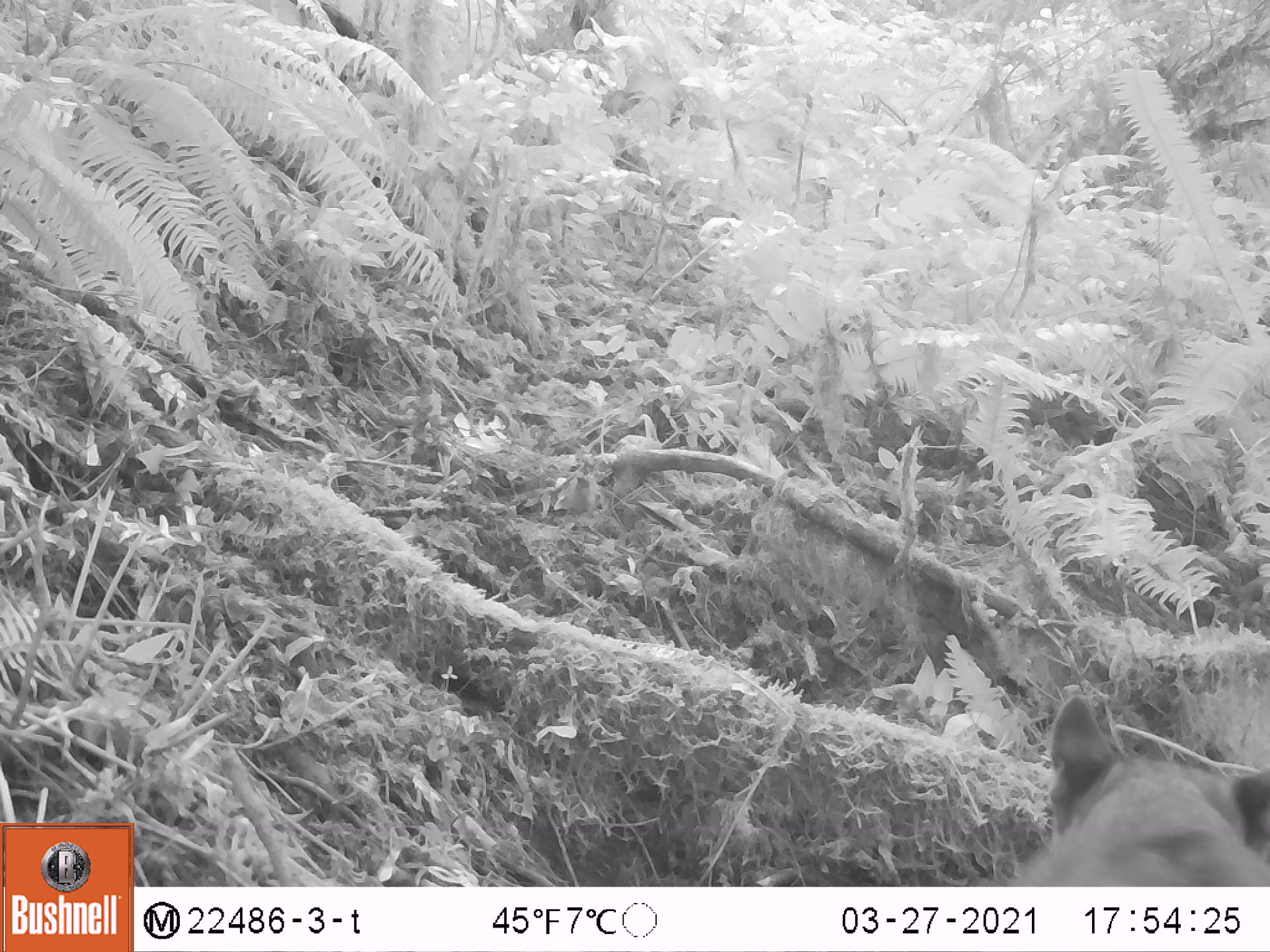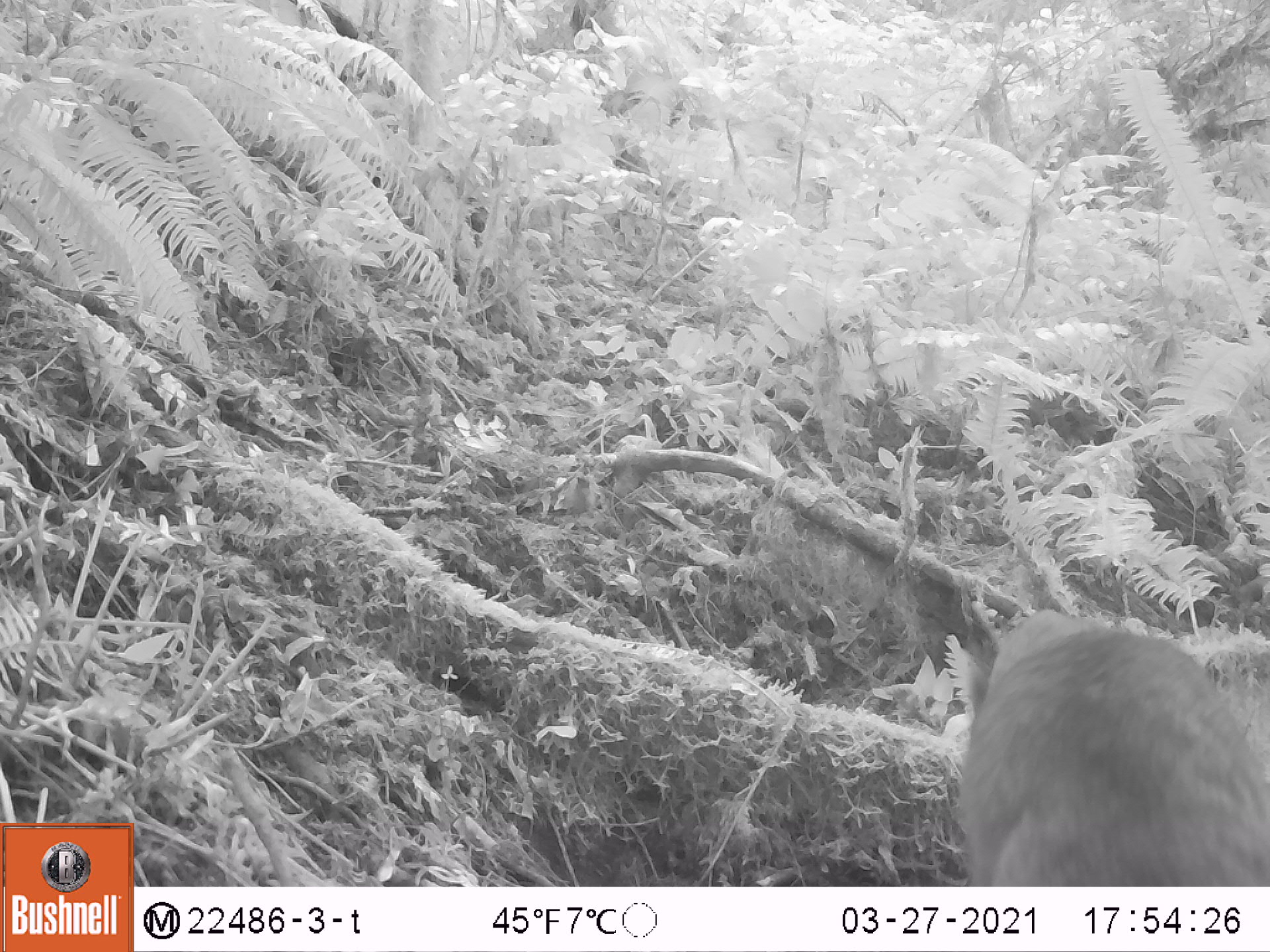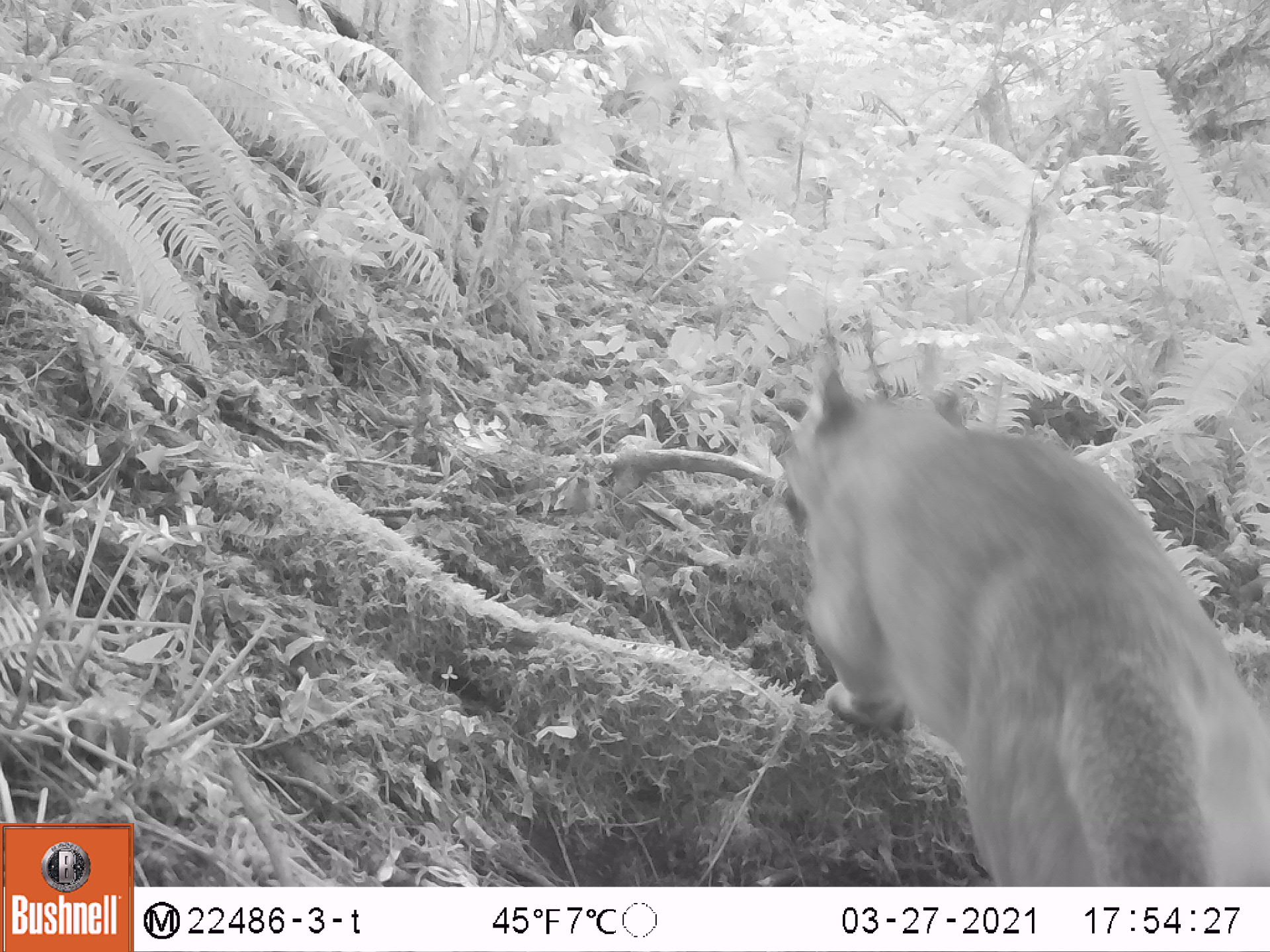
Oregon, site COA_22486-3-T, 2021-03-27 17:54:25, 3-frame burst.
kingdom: Animalia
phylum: Chordata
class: Mammalia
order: Carnivora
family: Felidae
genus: Puma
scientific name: Puma concolor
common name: cougar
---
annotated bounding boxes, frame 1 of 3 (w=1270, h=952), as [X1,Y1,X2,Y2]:
cougar: [1022,673,1264,880]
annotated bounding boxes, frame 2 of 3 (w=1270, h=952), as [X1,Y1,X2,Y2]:
cougar: [942,568,1262,880]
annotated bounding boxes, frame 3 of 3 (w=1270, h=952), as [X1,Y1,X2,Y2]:
cougar: [786,354,1263,883]